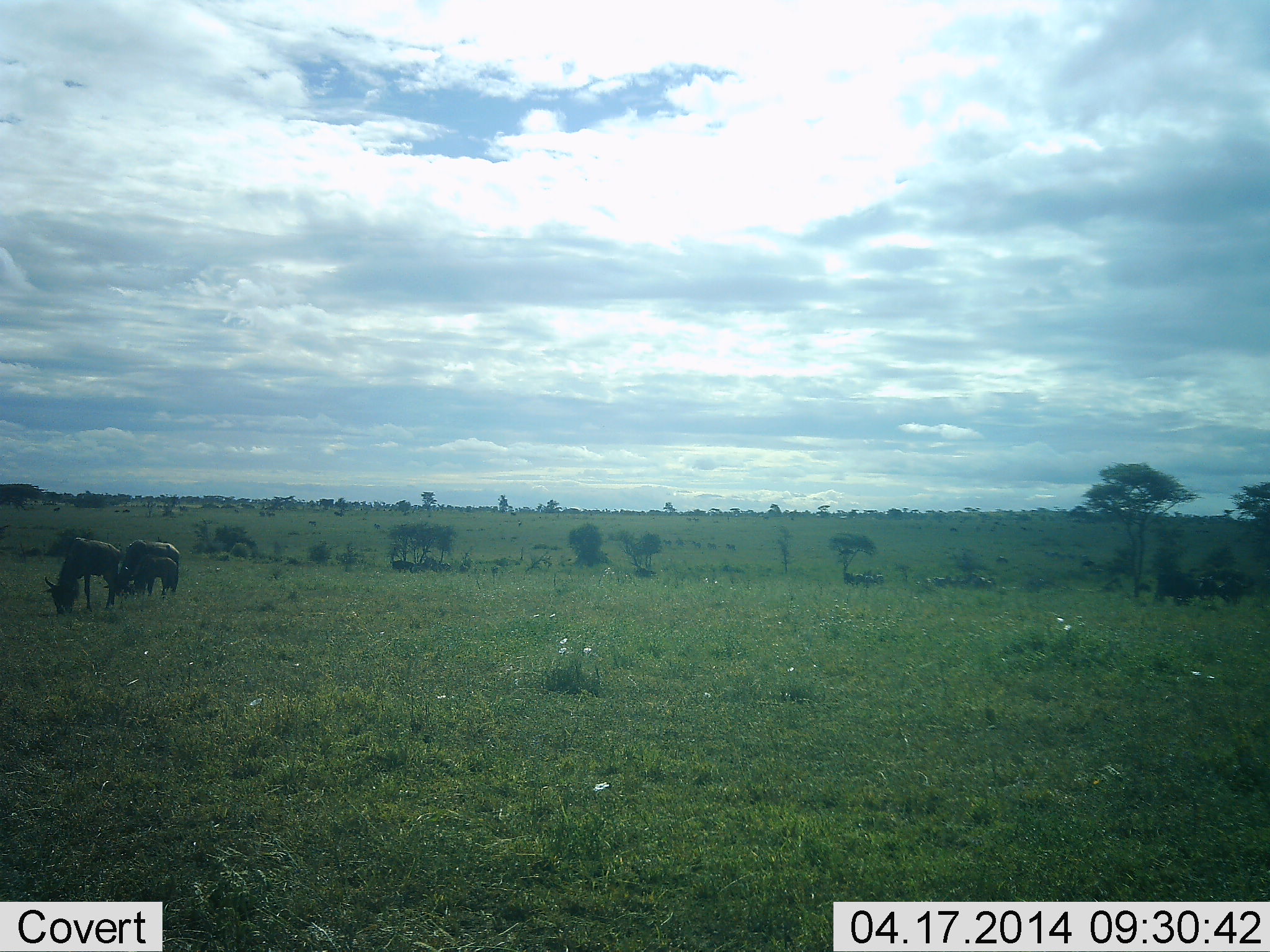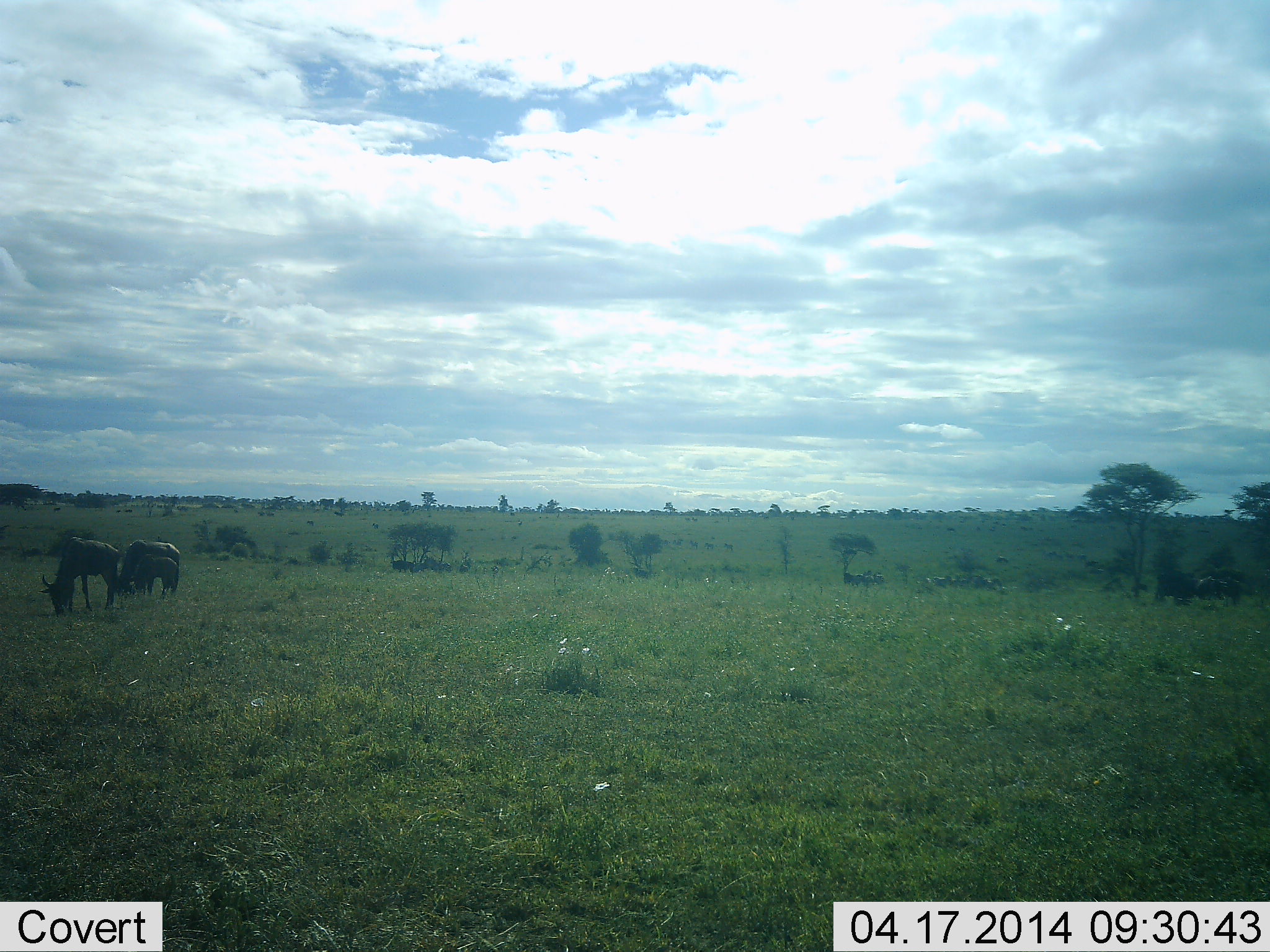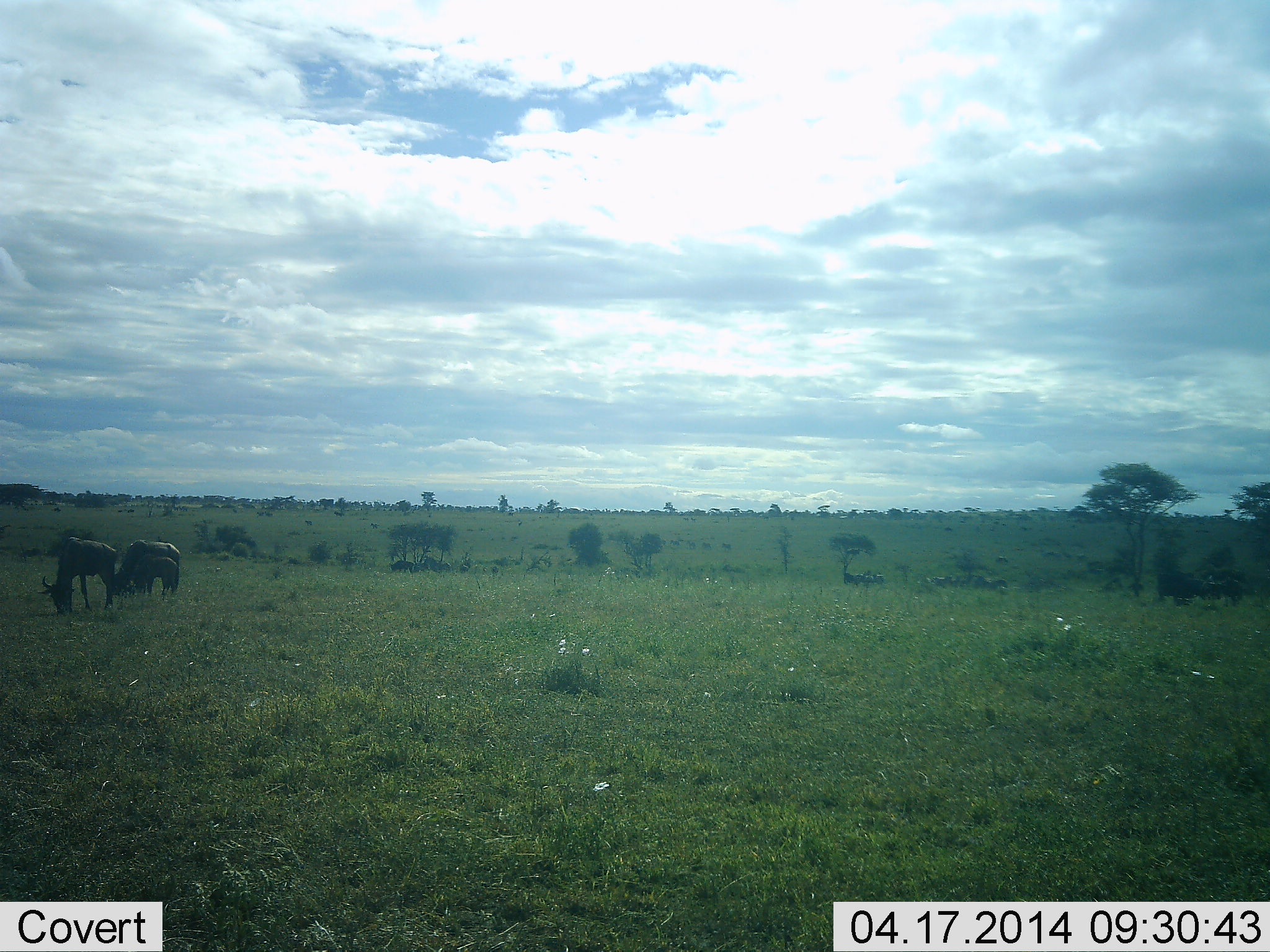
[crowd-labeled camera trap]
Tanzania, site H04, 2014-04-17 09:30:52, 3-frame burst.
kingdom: Animalia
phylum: Chordata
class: Mammalia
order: Artiodactyla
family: Bovidae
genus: Connochaetes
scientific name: Connochaetes taurinus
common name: blue wildebeest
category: wildebeest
Wildebeest (blue wildebeest) (Connochaetes taurinus), count 3. Behavior (volunteer vote fractions): standing 31%, resting 4%, moving 10%, interacting 0%. Young present (vote fraction): 31%. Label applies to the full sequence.